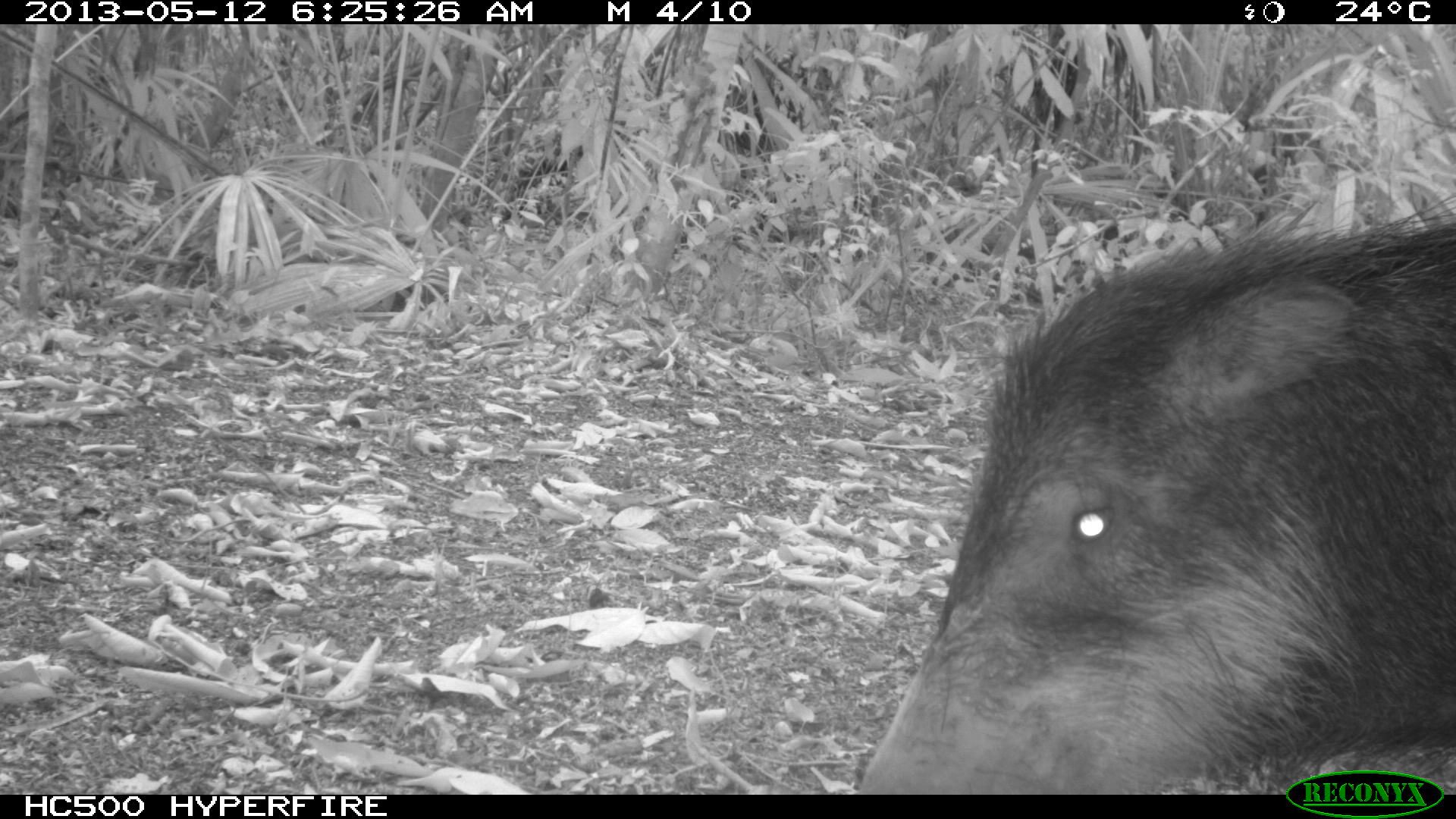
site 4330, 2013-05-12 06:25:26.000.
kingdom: Animalia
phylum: Chordata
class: Mammalia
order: Artiodactyla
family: Tayassuidae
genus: Tayassu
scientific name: Tayassu pecari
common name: white-lipped peccary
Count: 1.